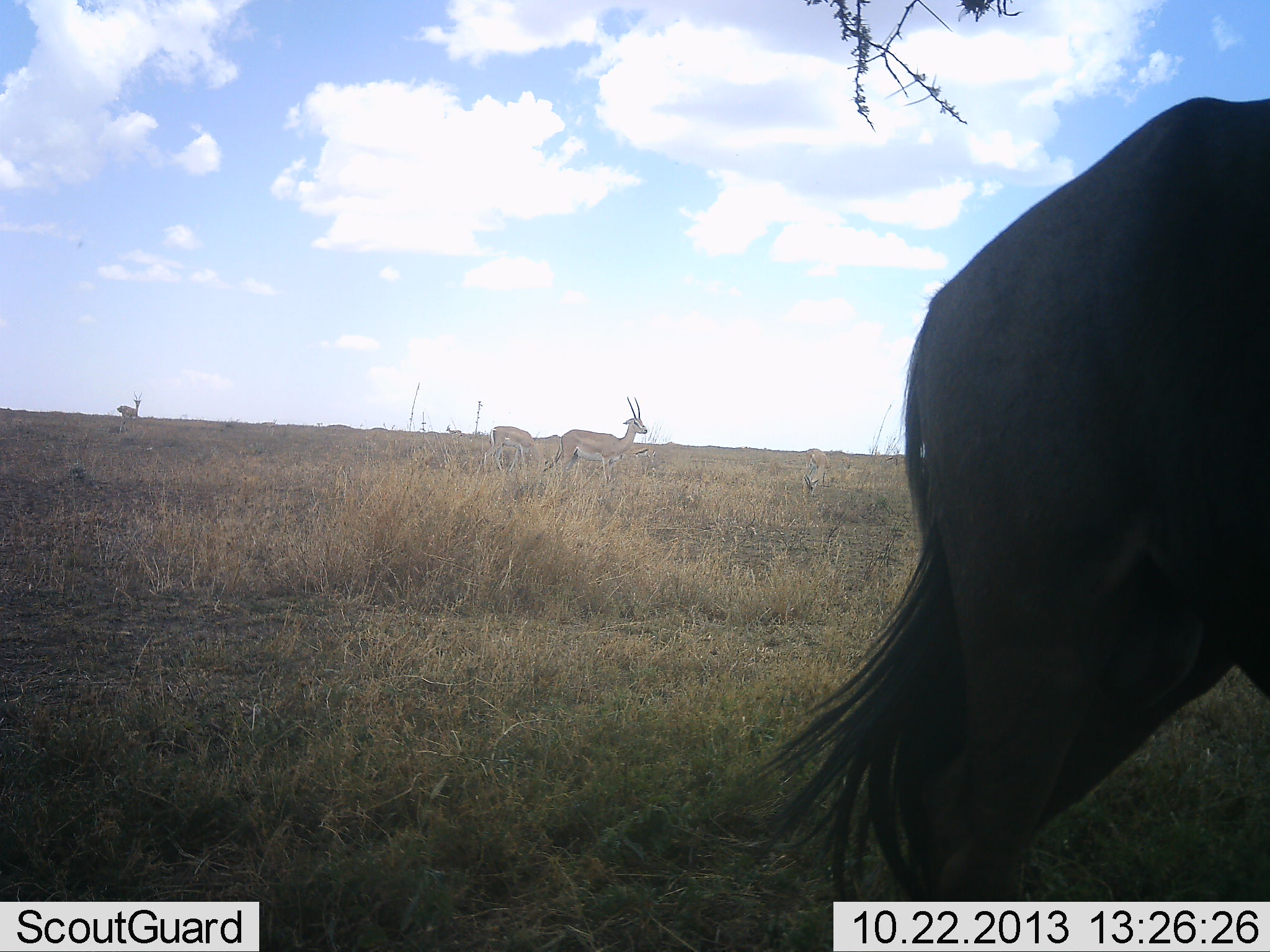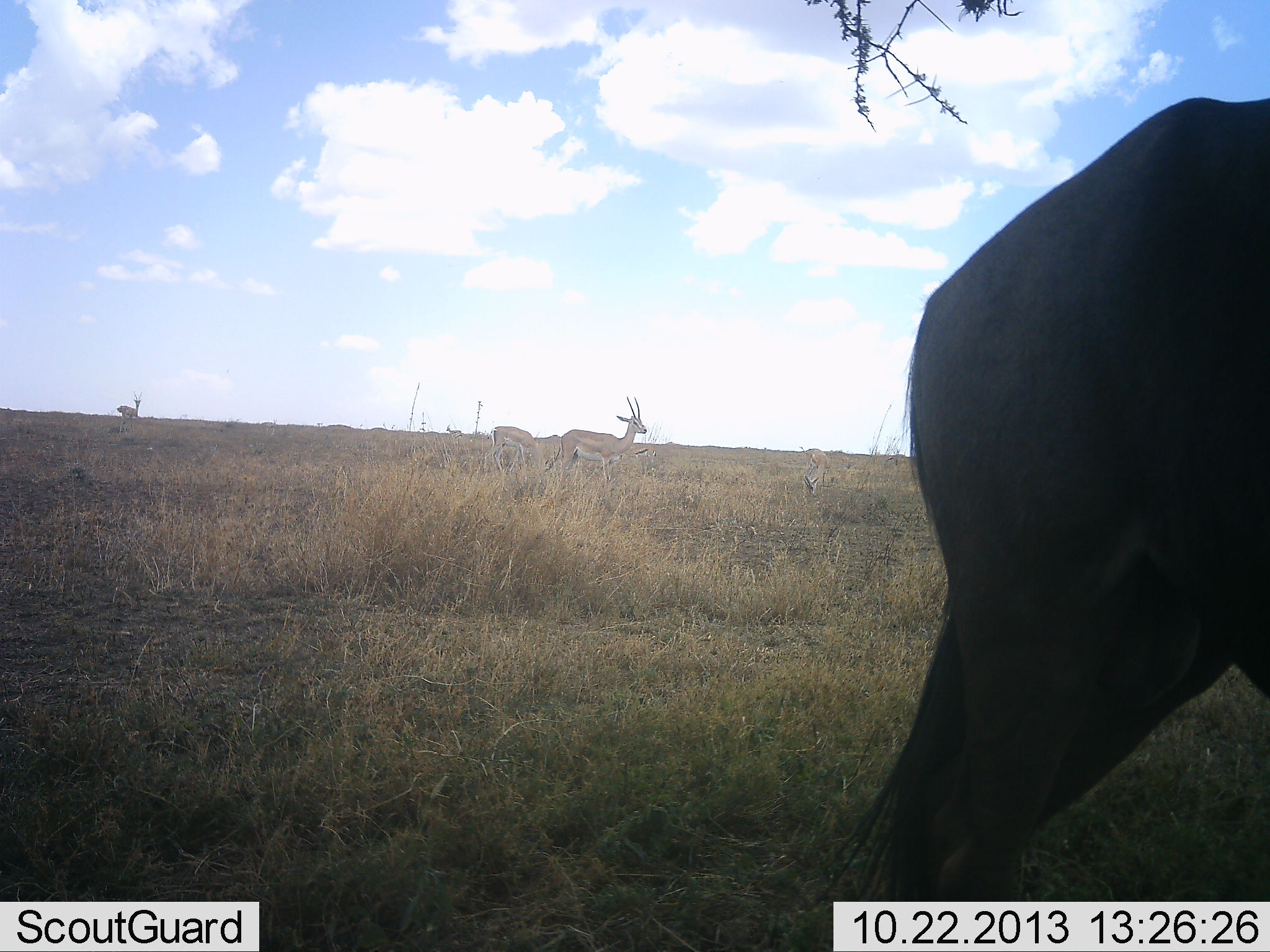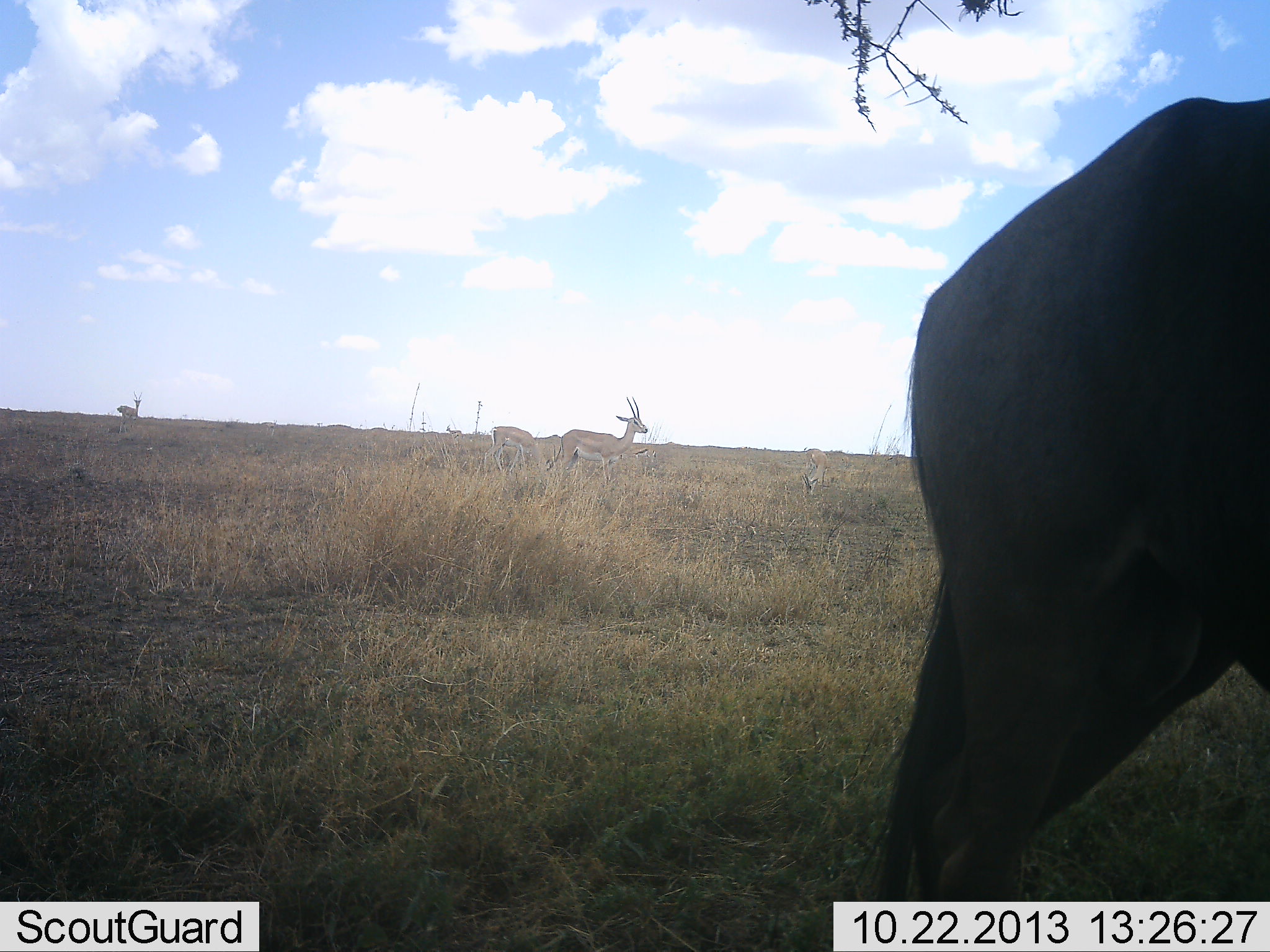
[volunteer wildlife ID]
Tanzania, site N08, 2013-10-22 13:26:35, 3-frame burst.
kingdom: Animalia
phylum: Chordata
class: Mammalia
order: Artiodactyla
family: Bovidae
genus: Nanger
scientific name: Nanger granti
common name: grant's gazelle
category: gazellegrants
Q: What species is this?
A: Gazellegrants (grant's gazelle) (Nanger granti).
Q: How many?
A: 4.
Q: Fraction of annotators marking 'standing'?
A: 75%.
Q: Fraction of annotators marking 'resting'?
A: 0%.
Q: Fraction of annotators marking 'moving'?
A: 12%.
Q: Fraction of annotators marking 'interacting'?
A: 0%.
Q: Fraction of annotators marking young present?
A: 0%.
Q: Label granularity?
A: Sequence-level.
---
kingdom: Animalia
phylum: Chordata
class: Mammalia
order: Artiodactyla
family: Bovidae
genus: Connochaetes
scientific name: Connochaetes taurinus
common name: blue wildebeest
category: wildebeest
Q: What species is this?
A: Wildebeest (blue wildebeest) (Connochaetes taurinus).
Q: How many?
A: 1.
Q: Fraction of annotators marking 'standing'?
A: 93%.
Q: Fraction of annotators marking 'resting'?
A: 0%.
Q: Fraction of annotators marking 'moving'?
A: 0%.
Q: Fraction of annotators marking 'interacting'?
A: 0%.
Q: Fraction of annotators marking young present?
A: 0%.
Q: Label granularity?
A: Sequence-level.